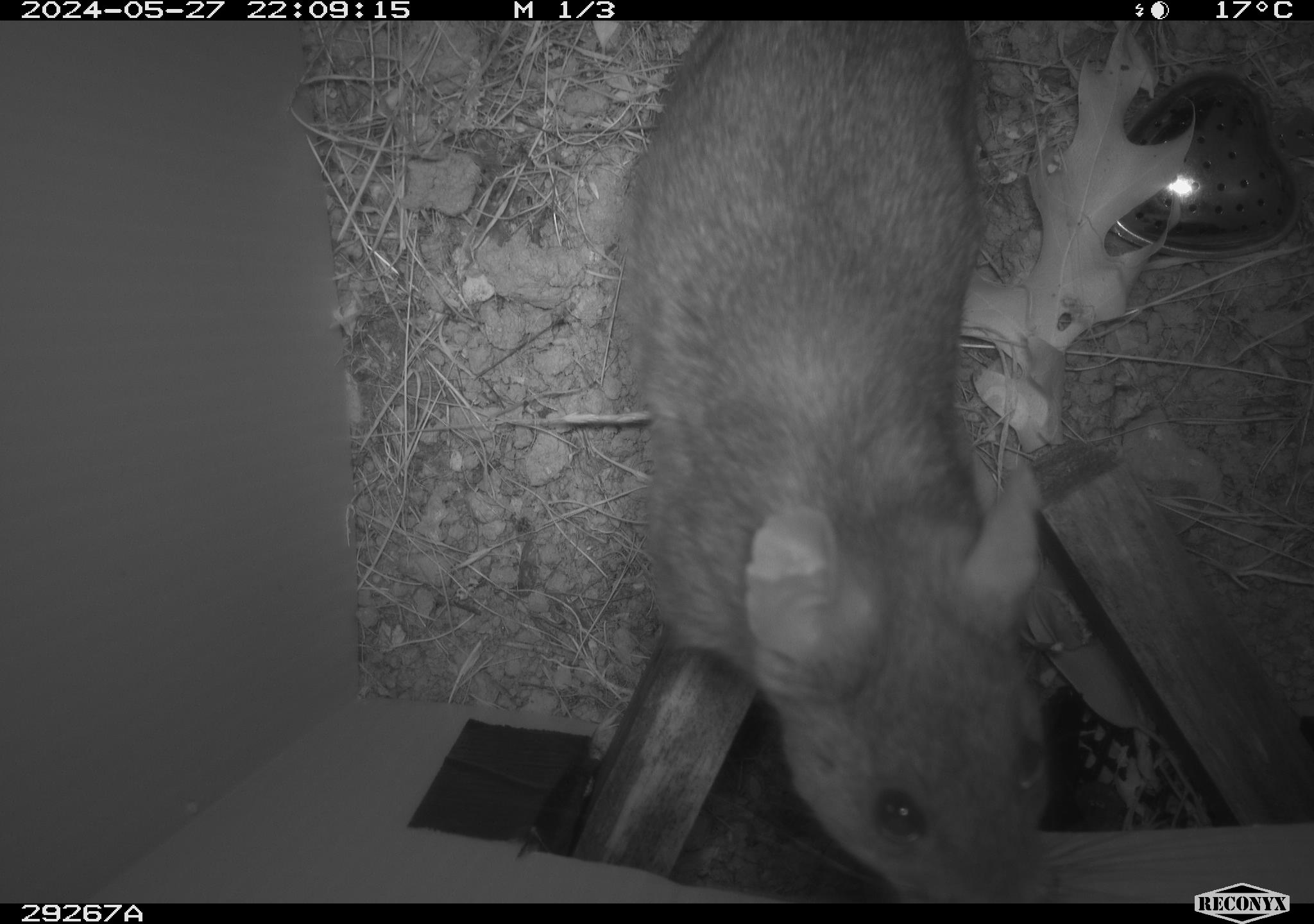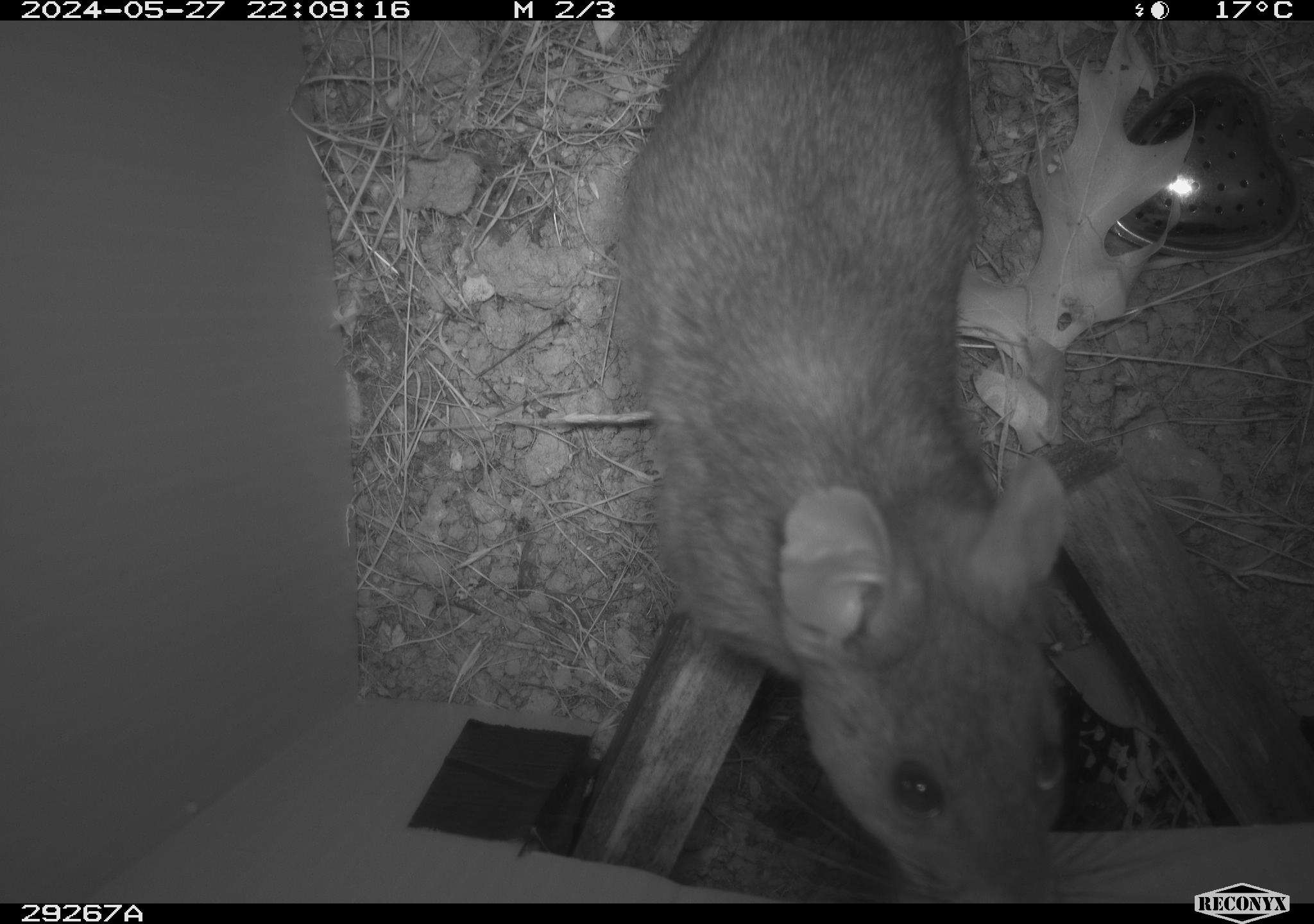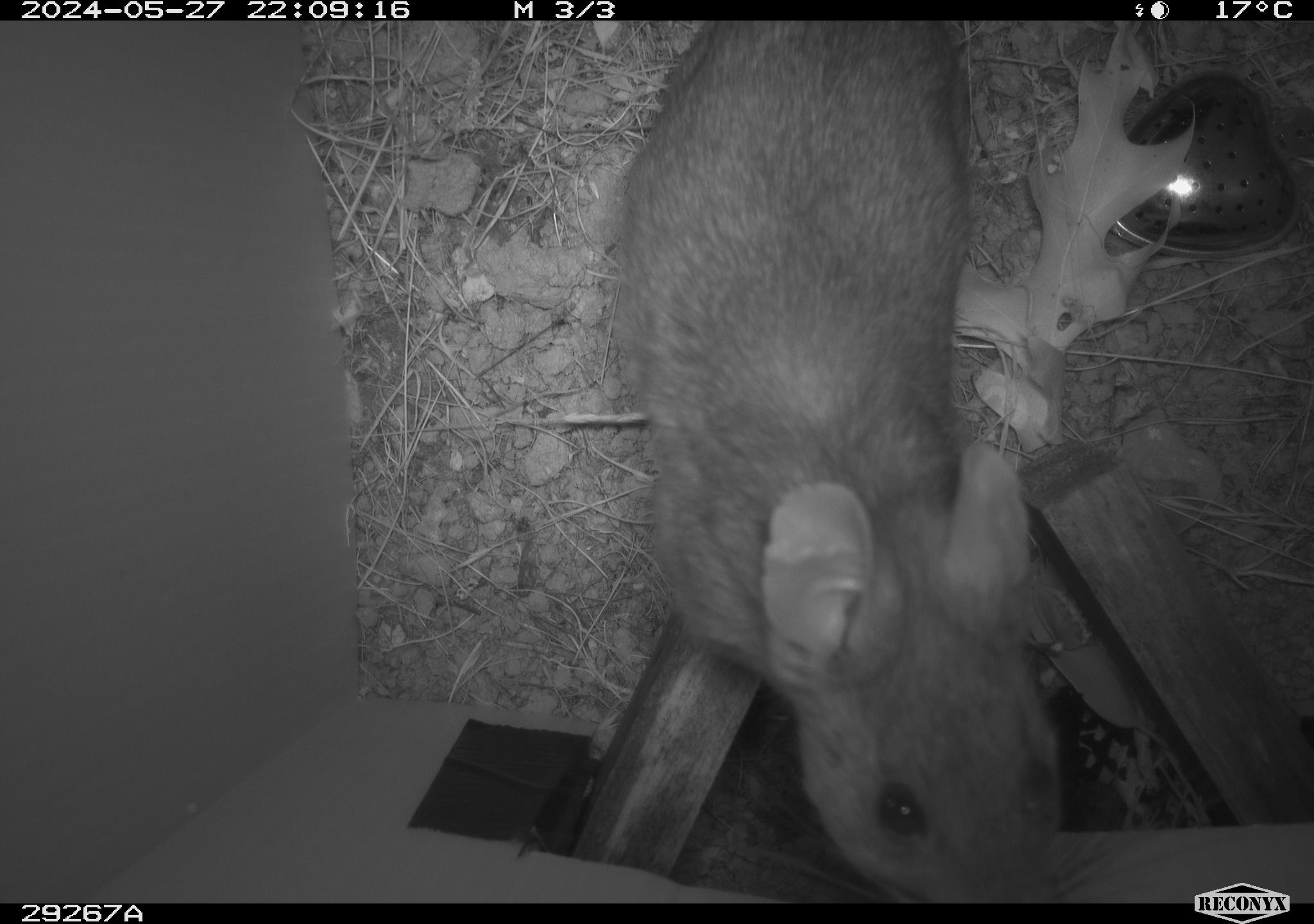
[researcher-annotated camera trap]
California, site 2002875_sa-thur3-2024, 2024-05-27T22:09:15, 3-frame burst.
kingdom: Animalia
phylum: Chordata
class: Mammalia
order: Rodentia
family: Cricetidae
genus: Neotoma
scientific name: Neotoma fuscipes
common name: dusky-footed woodrat